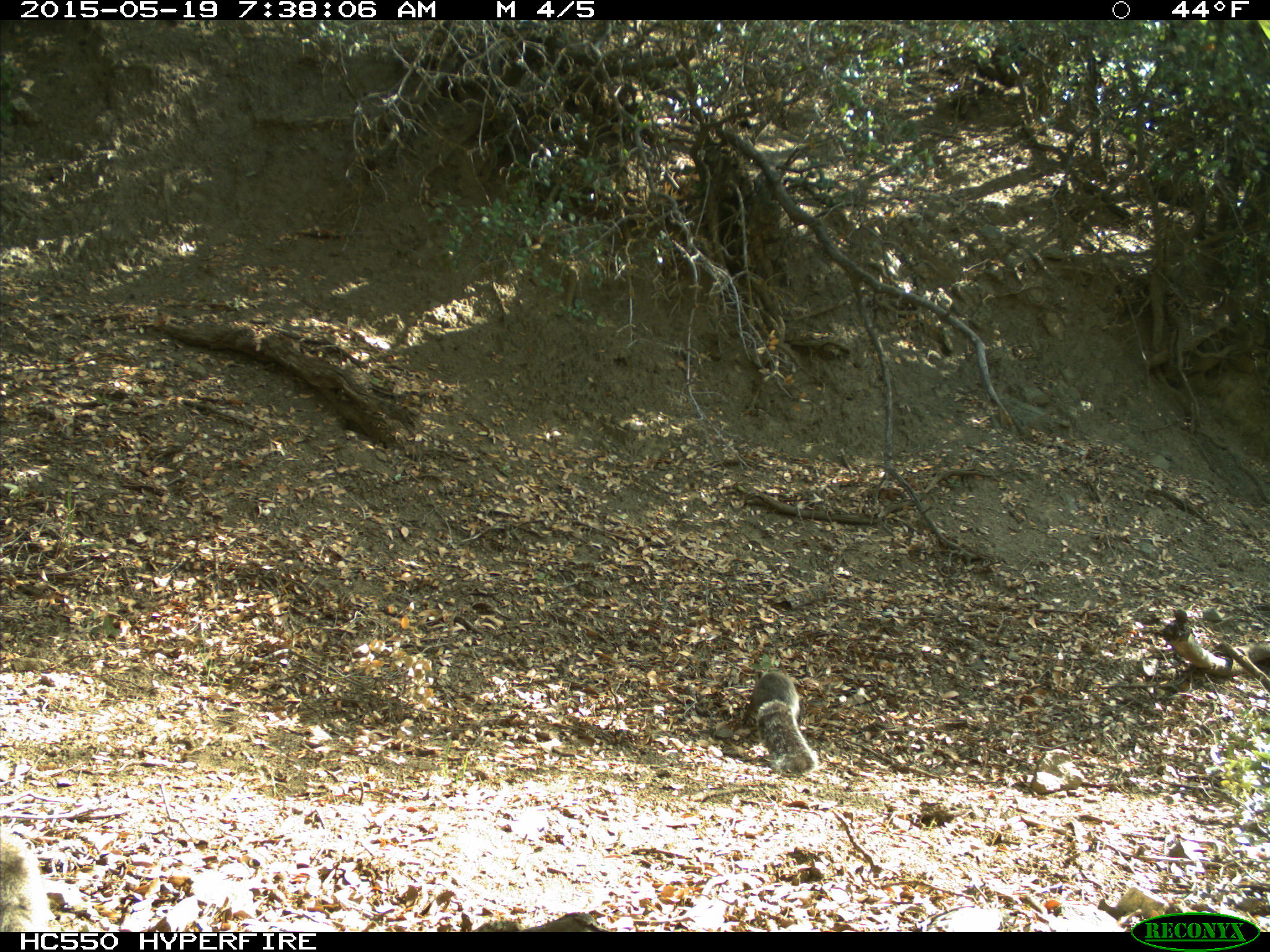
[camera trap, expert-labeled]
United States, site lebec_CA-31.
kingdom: Animalia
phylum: Chordata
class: Mammalia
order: Rodentia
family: Sciuridae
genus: Sciurus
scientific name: Sciurus carolinensis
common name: eastern gray squirrel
Sciurus carolinensis (eastern gray squirrel).